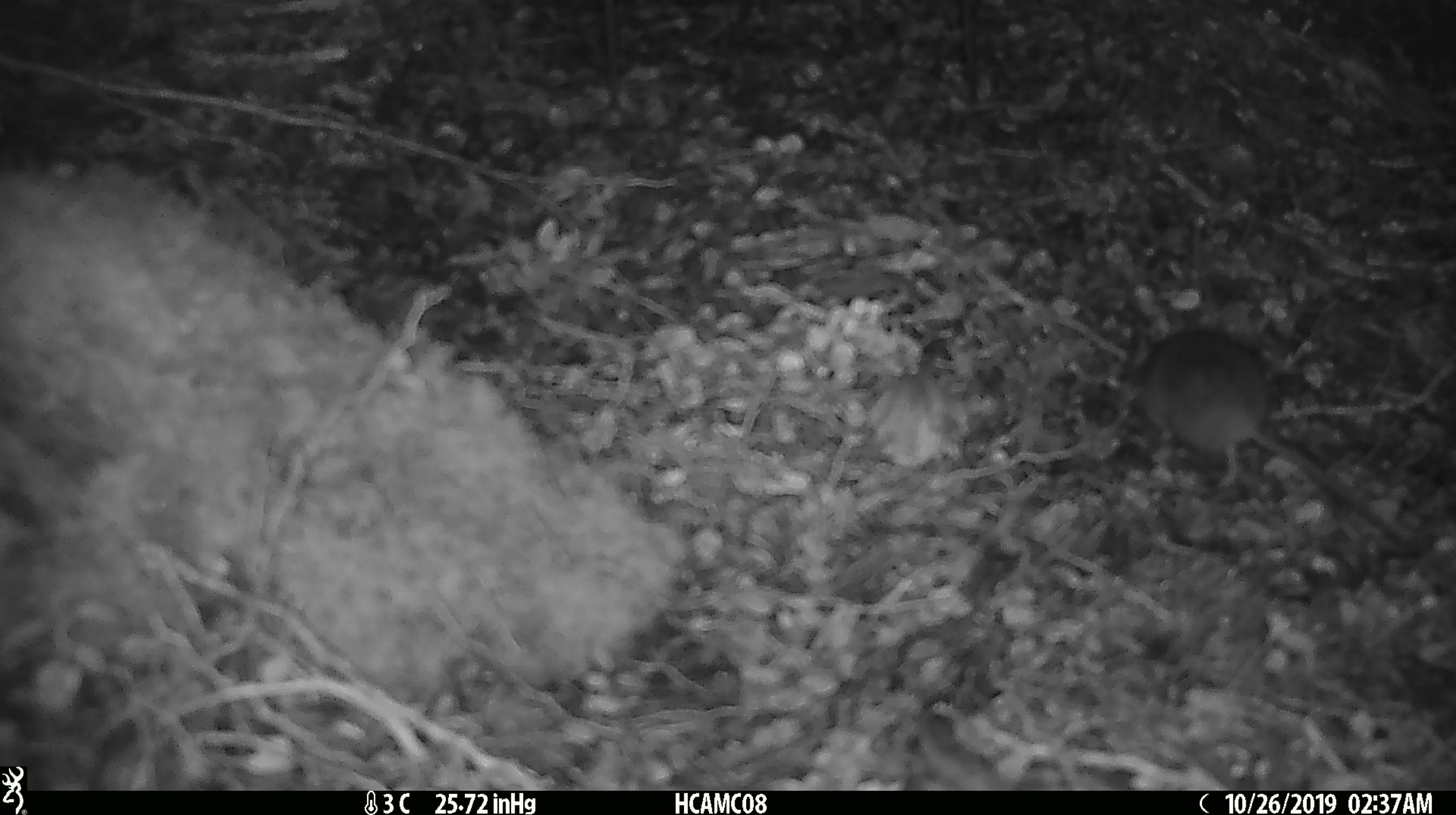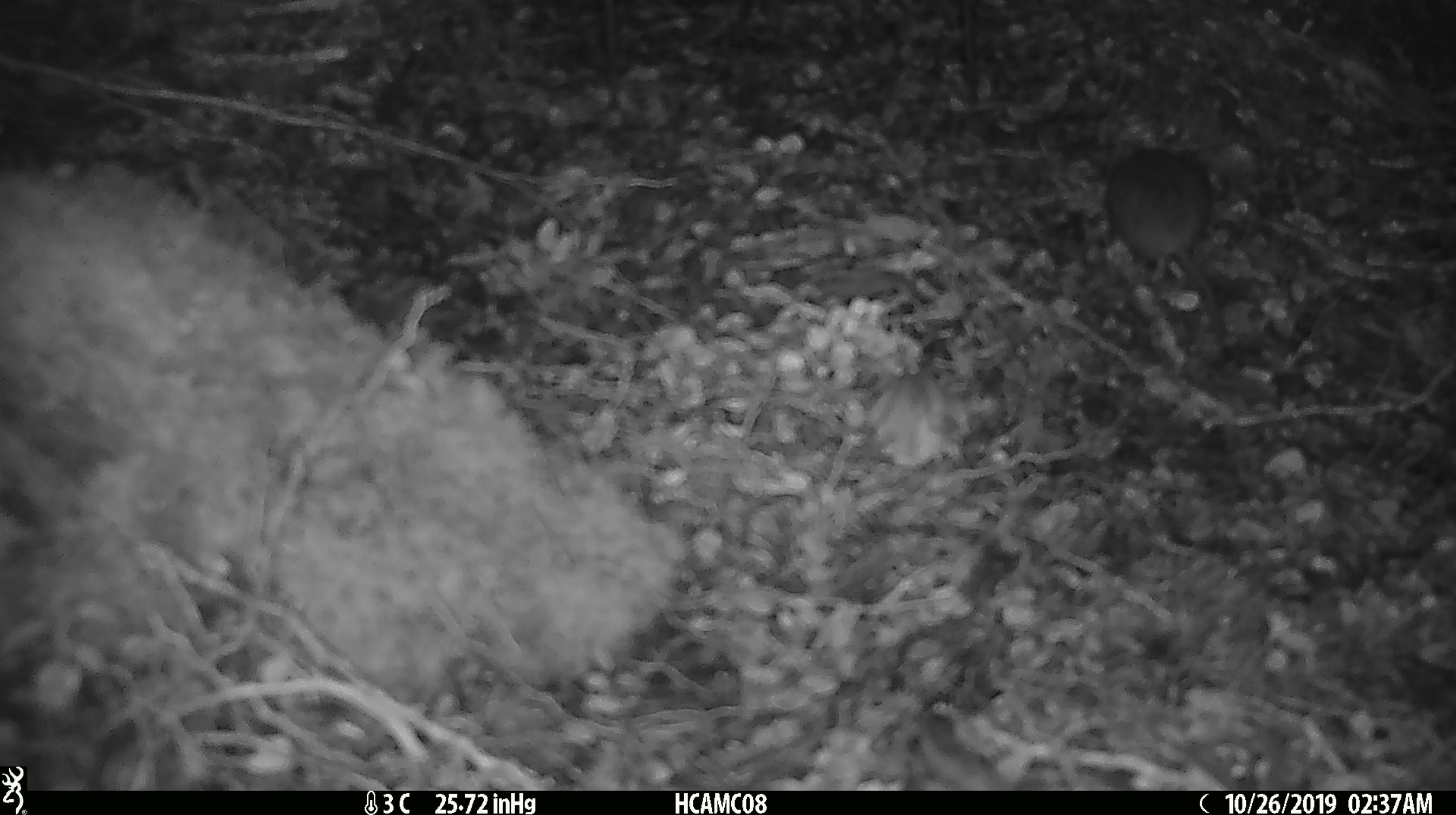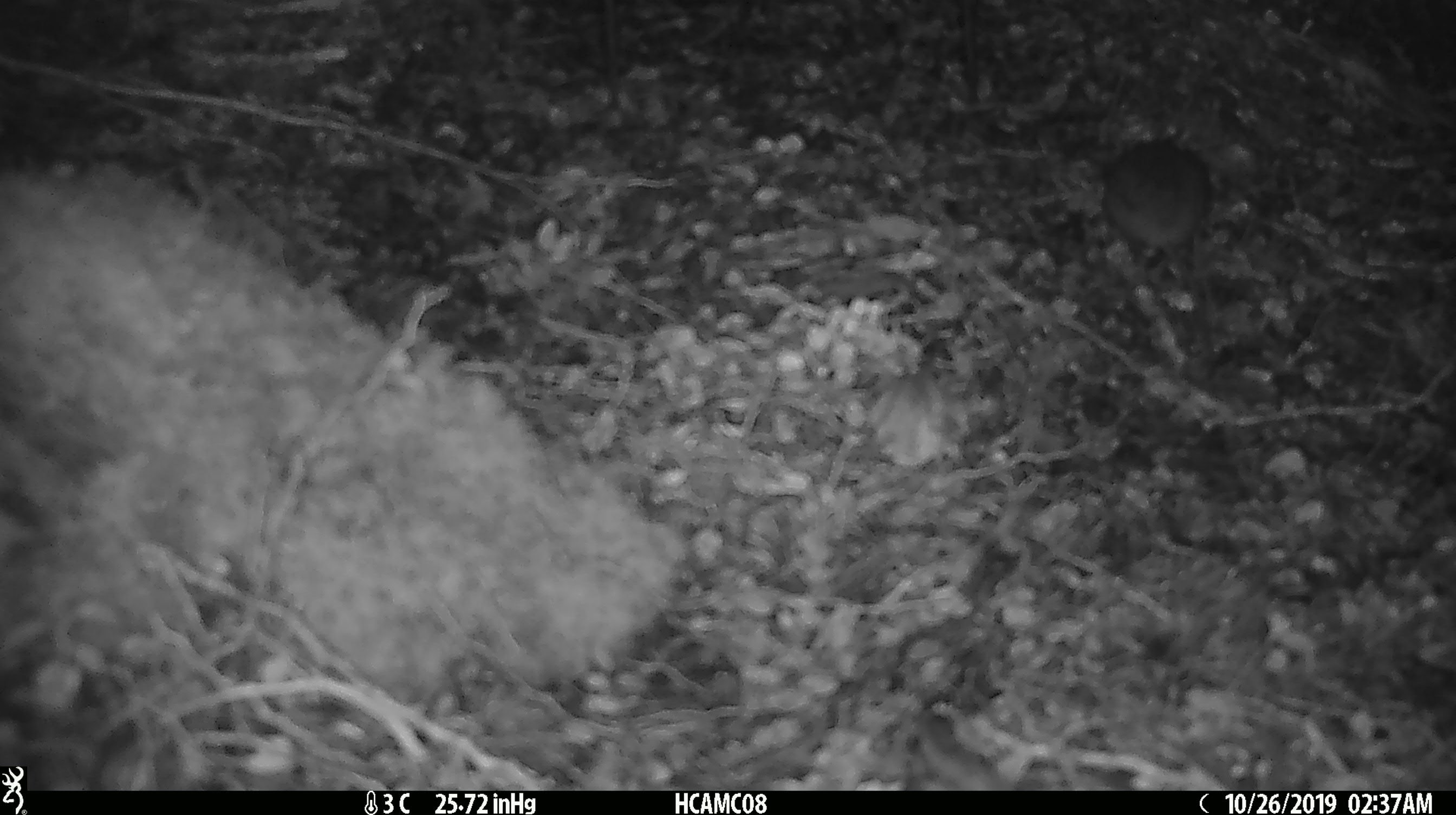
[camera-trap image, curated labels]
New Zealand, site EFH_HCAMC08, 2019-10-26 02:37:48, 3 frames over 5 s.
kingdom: Animalia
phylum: Chordata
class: Mammalia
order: Rodentia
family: Muridae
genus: Mus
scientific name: Mus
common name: mouse